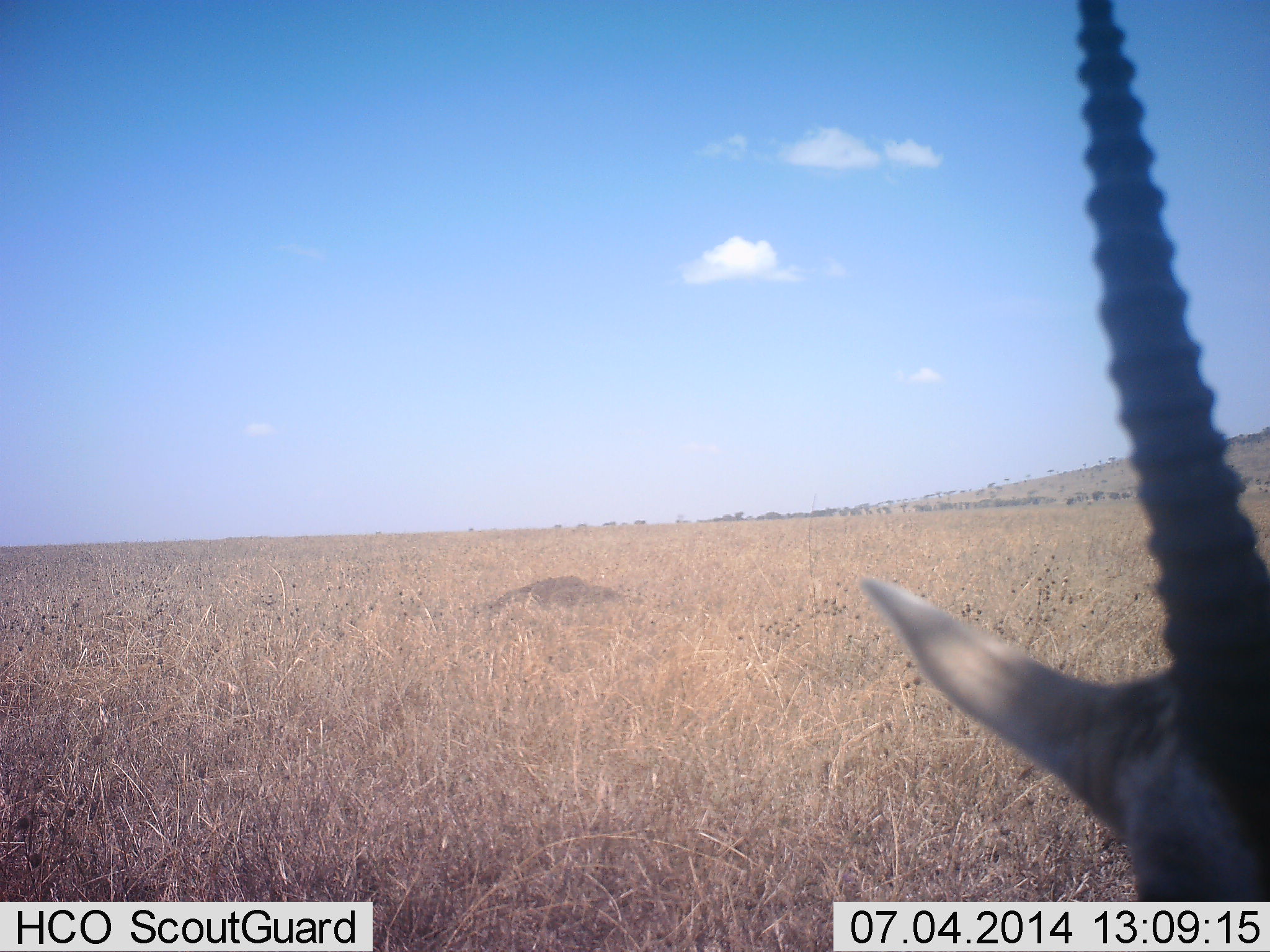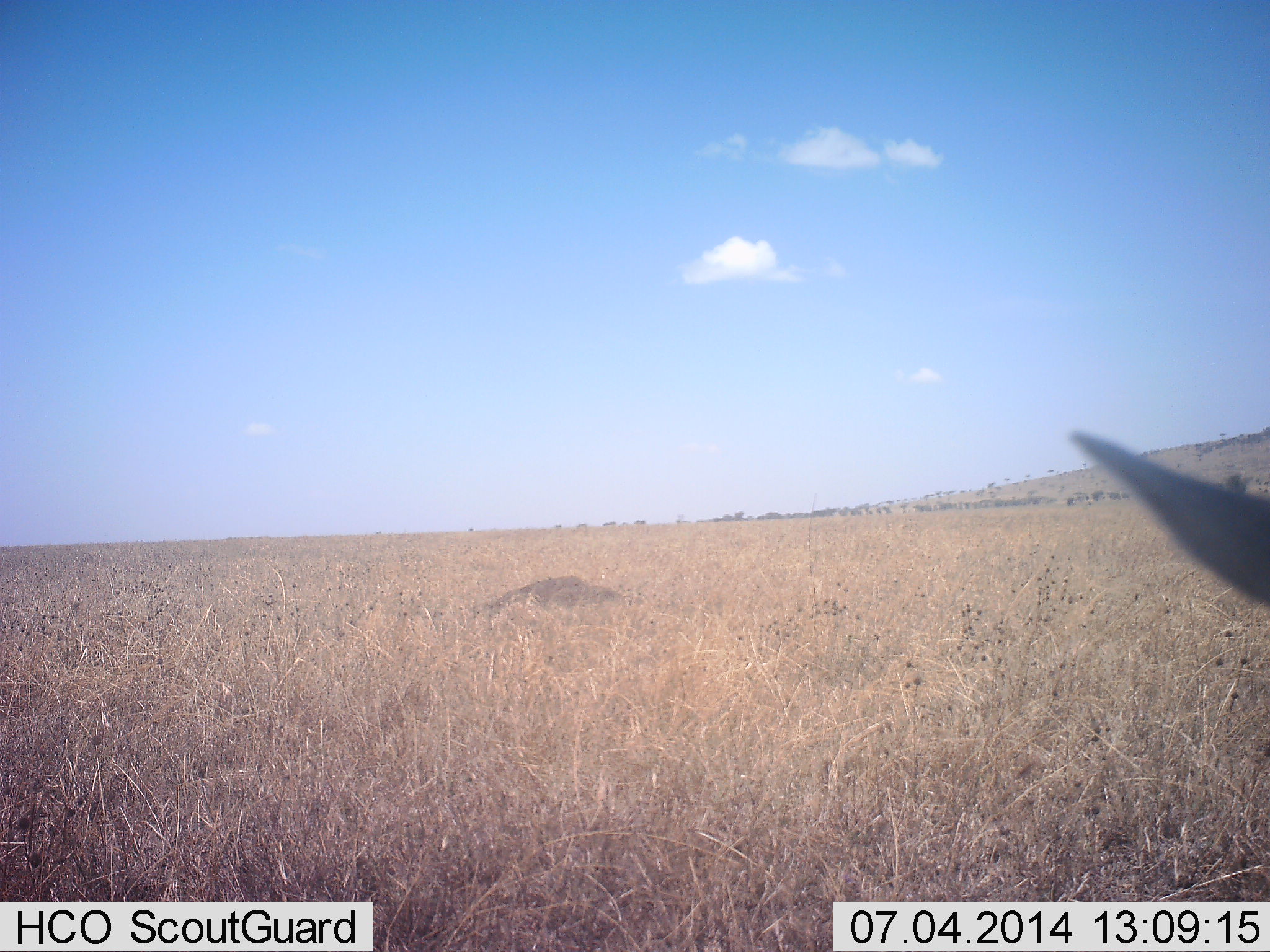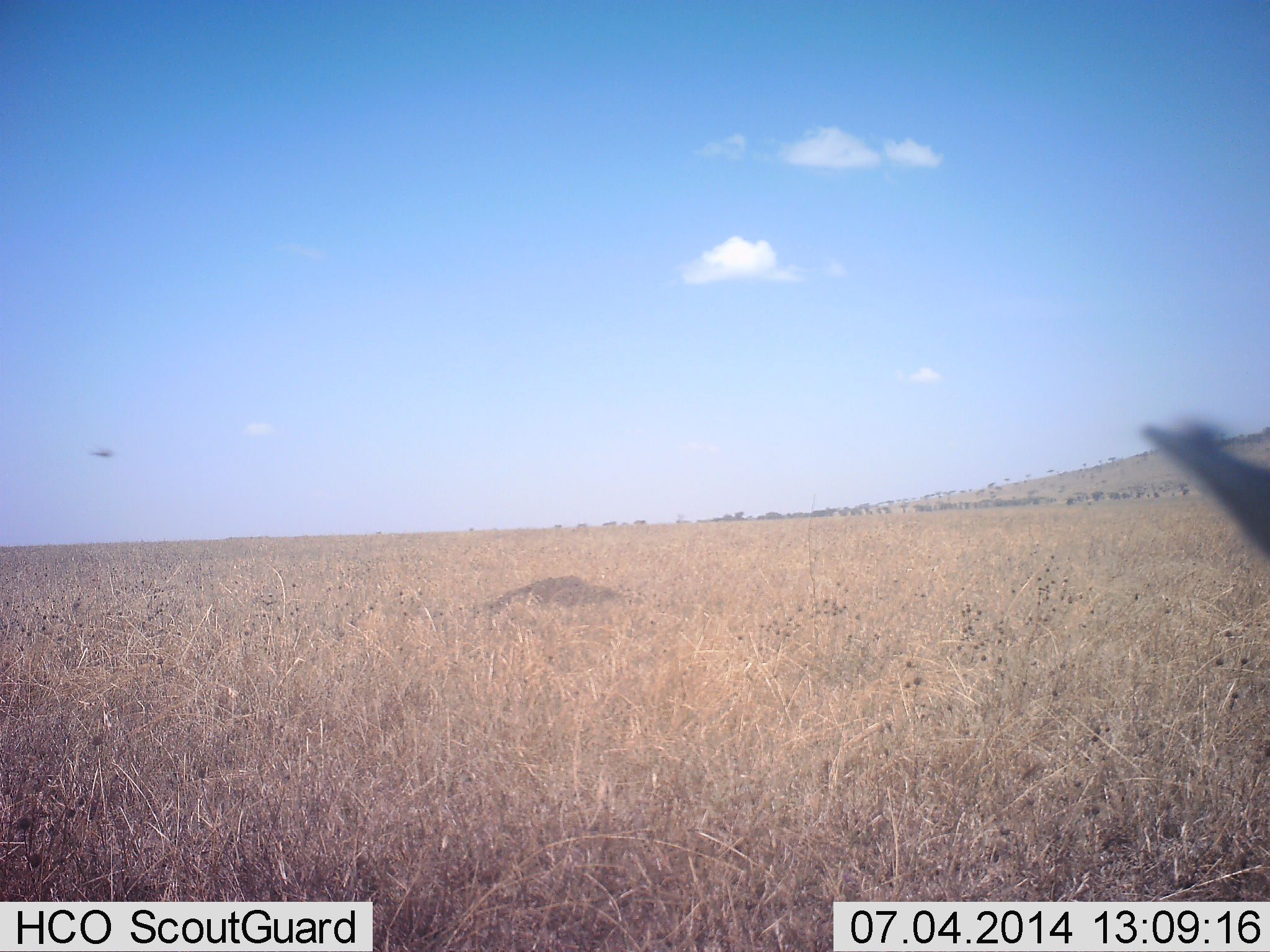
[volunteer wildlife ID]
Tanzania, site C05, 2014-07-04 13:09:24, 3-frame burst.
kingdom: Animalia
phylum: Chordata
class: Mammalia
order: Artiodactyla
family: Bovidae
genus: Eudorcas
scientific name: Eudorcas thomsonii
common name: thomson's gazelle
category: gazellethomsons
Gazellethomsons (thomson's gazelle) (Eudorcas thomsonii), count 1. Behavior (volunteer vote fractions): standing 67%, resting 0%, moving 33%, interacting 0%. Young present (vote fraction): 0%. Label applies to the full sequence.